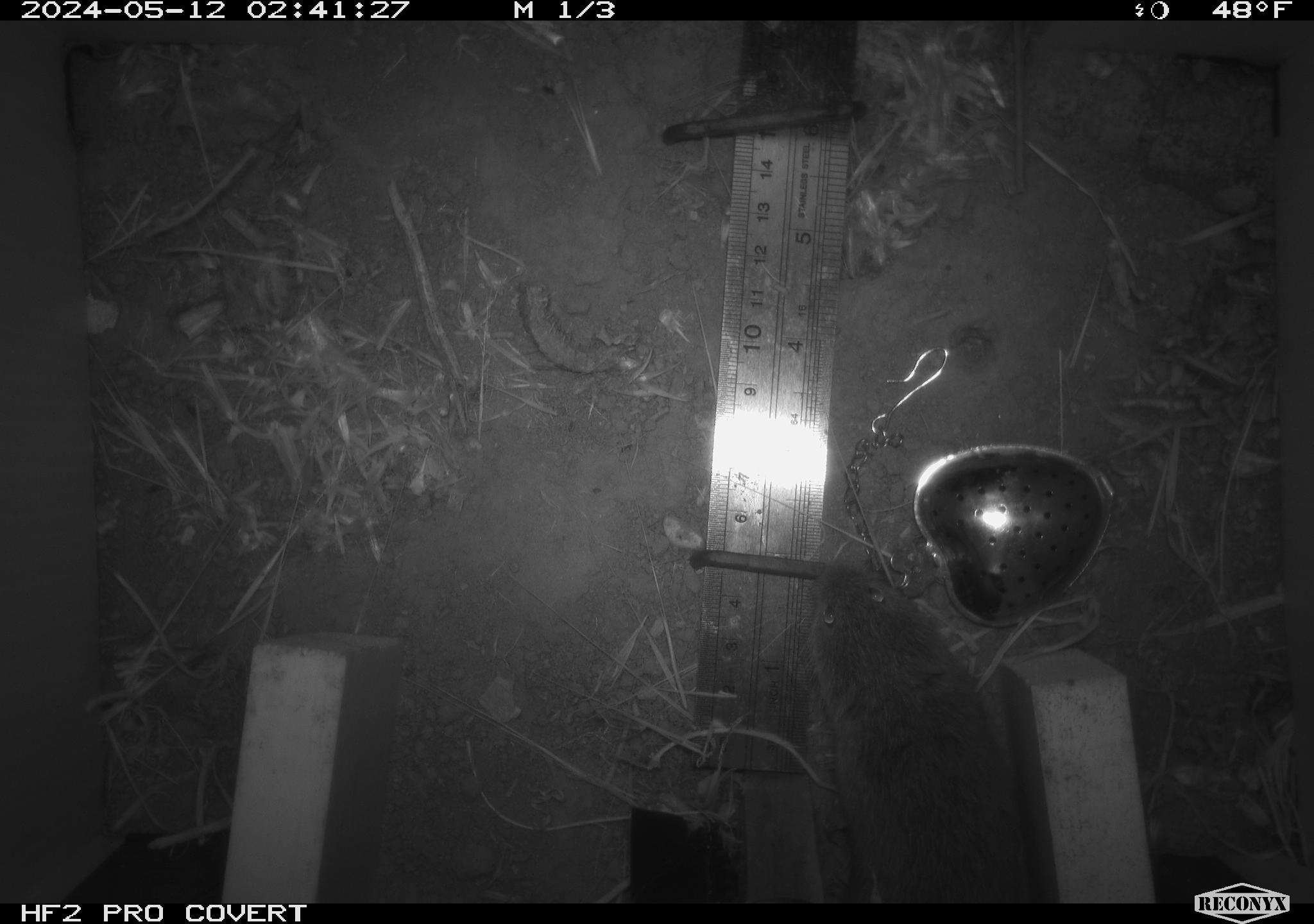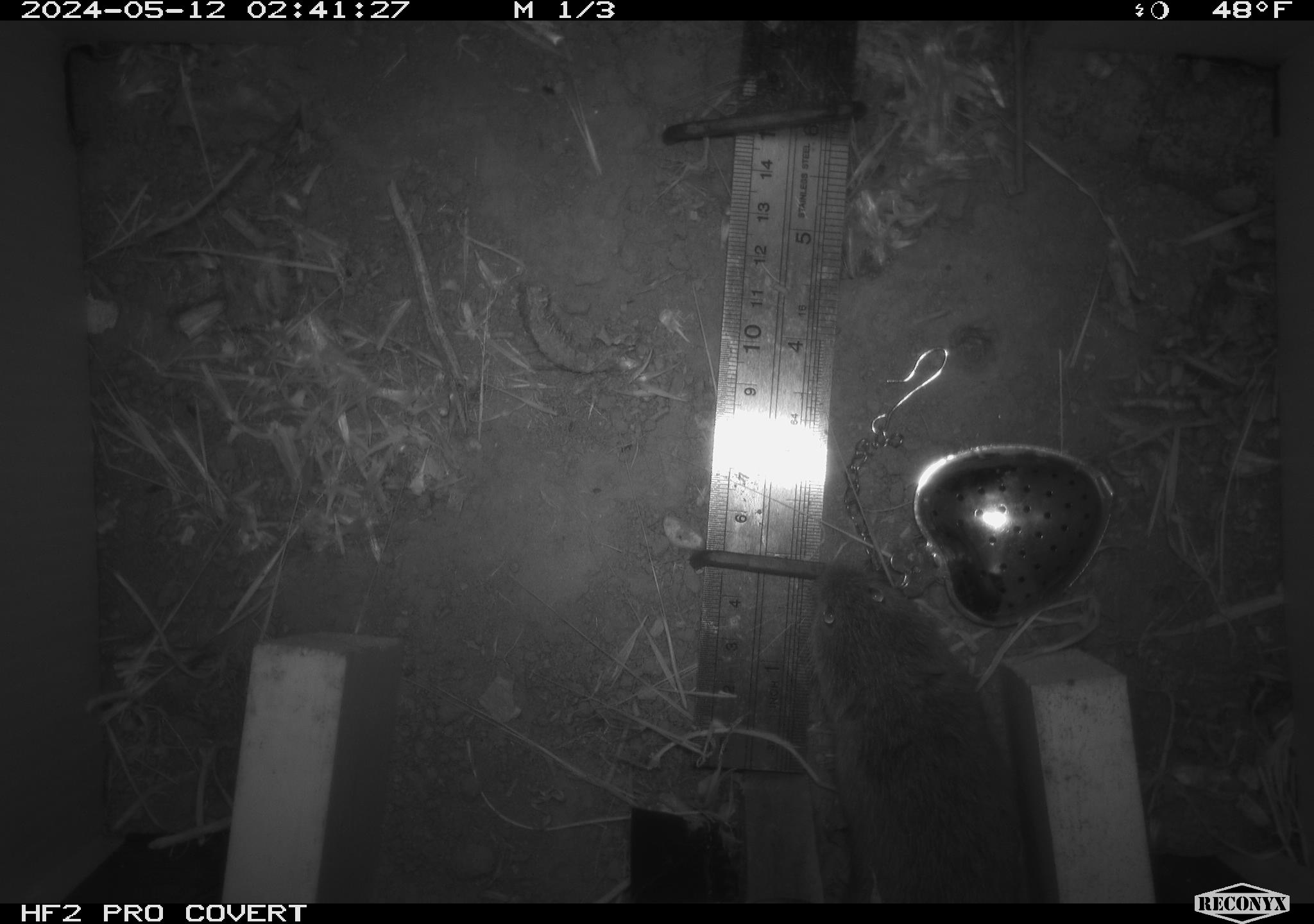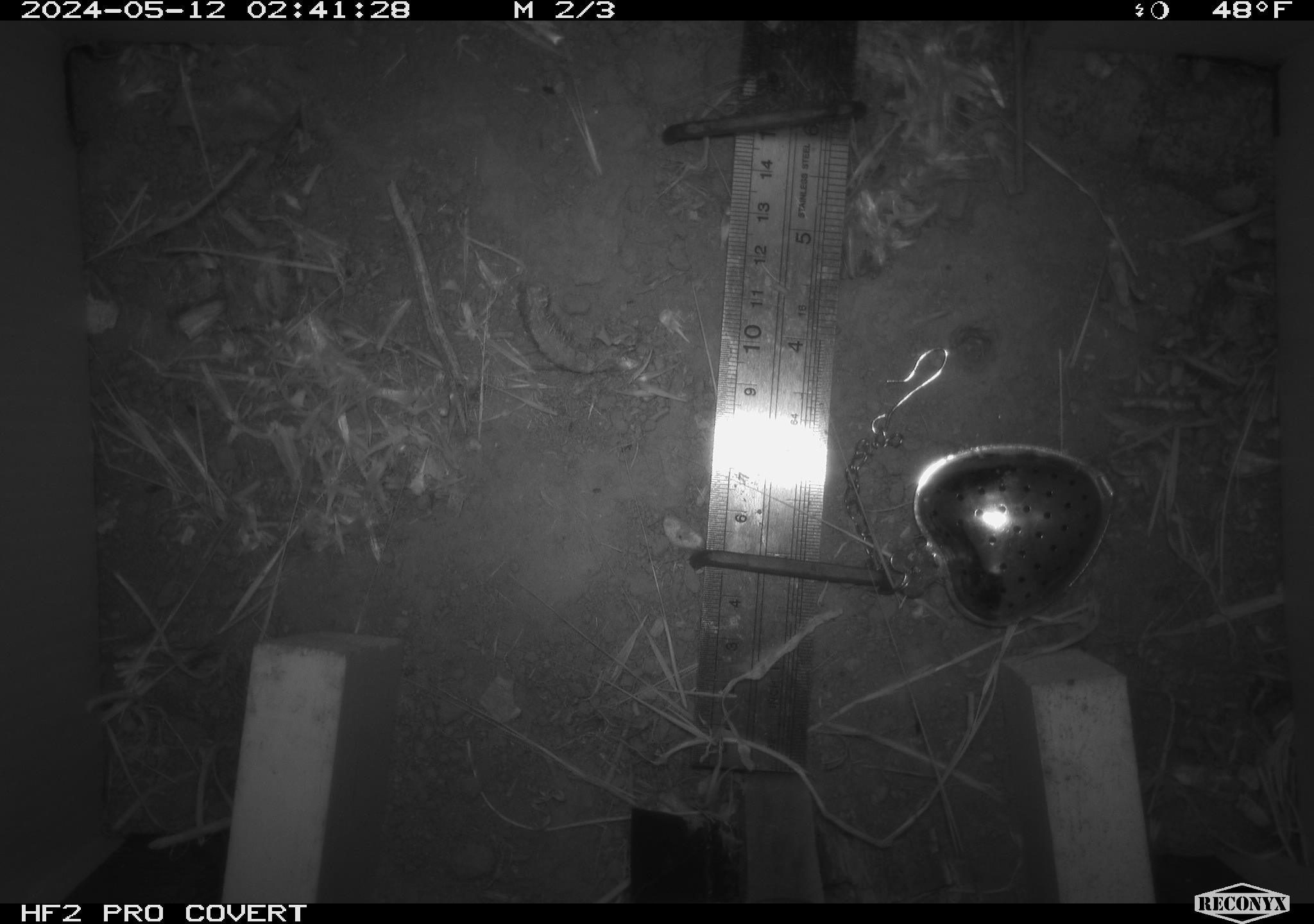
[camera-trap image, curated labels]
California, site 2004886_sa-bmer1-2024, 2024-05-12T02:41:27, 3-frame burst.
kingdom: Animalia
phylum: Chordata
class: Mammalia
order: Rodentia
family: Cricetidae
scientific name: Arvicolinae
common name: voles, lemmings, and muskrats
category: arvicolinae subfamily